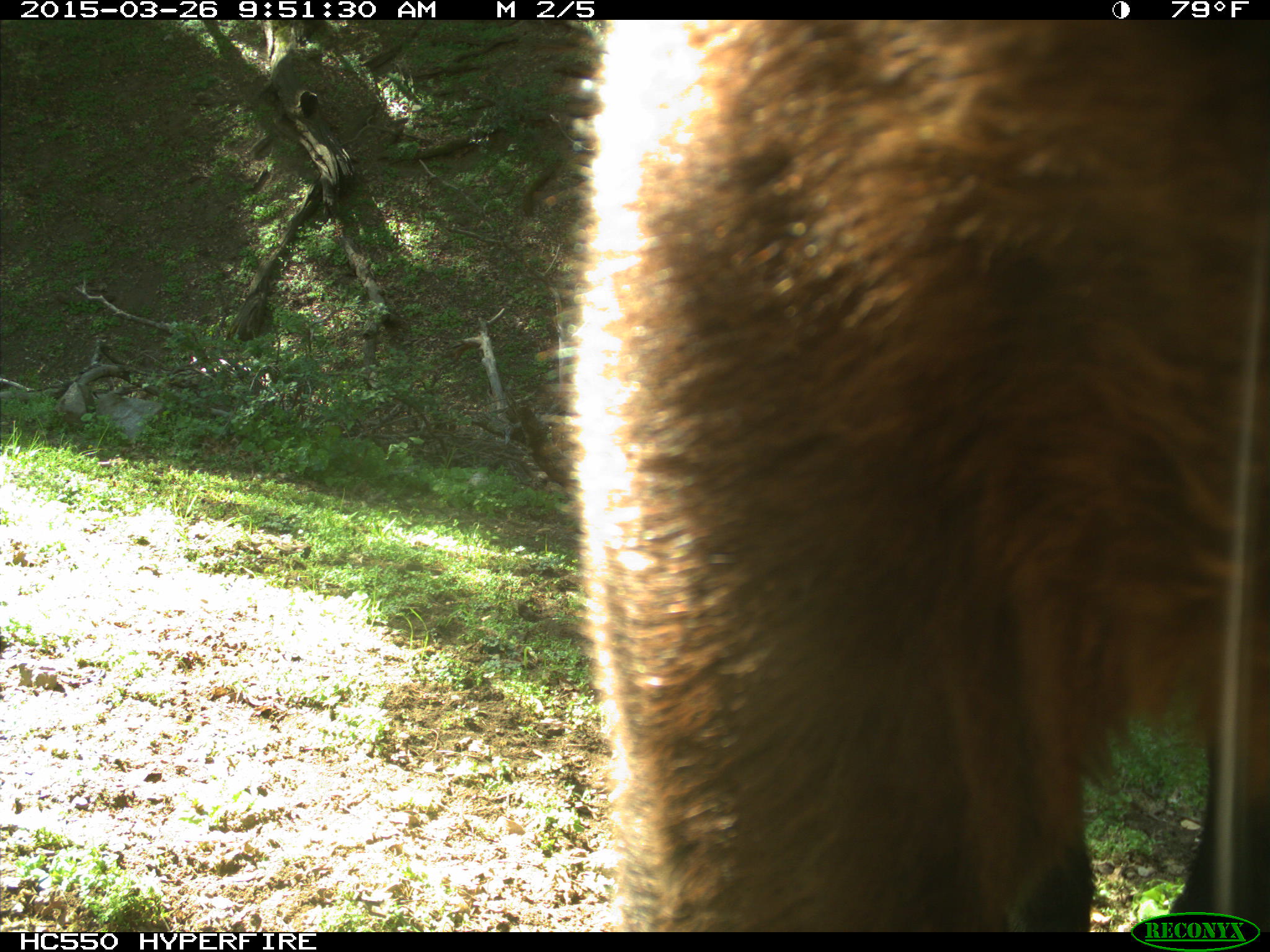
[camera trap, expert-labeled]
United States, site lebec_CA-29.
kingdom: Animalia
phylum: Chordata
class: Mammalia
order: Artiodactyla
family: Bovidae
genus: Bos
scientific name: Bos taurus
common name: domestic cow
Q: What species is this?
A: Bos taurus (domestic cow).